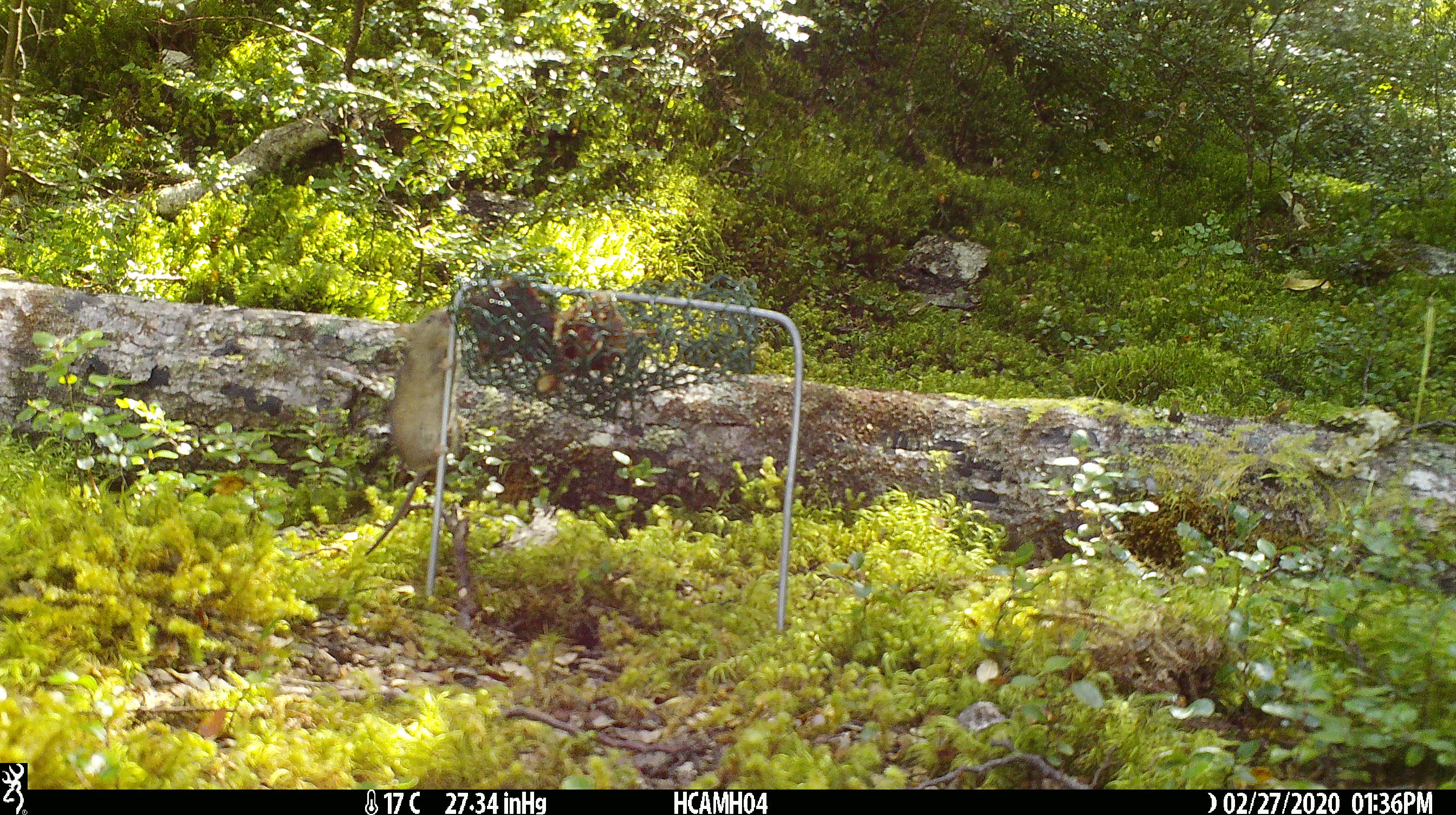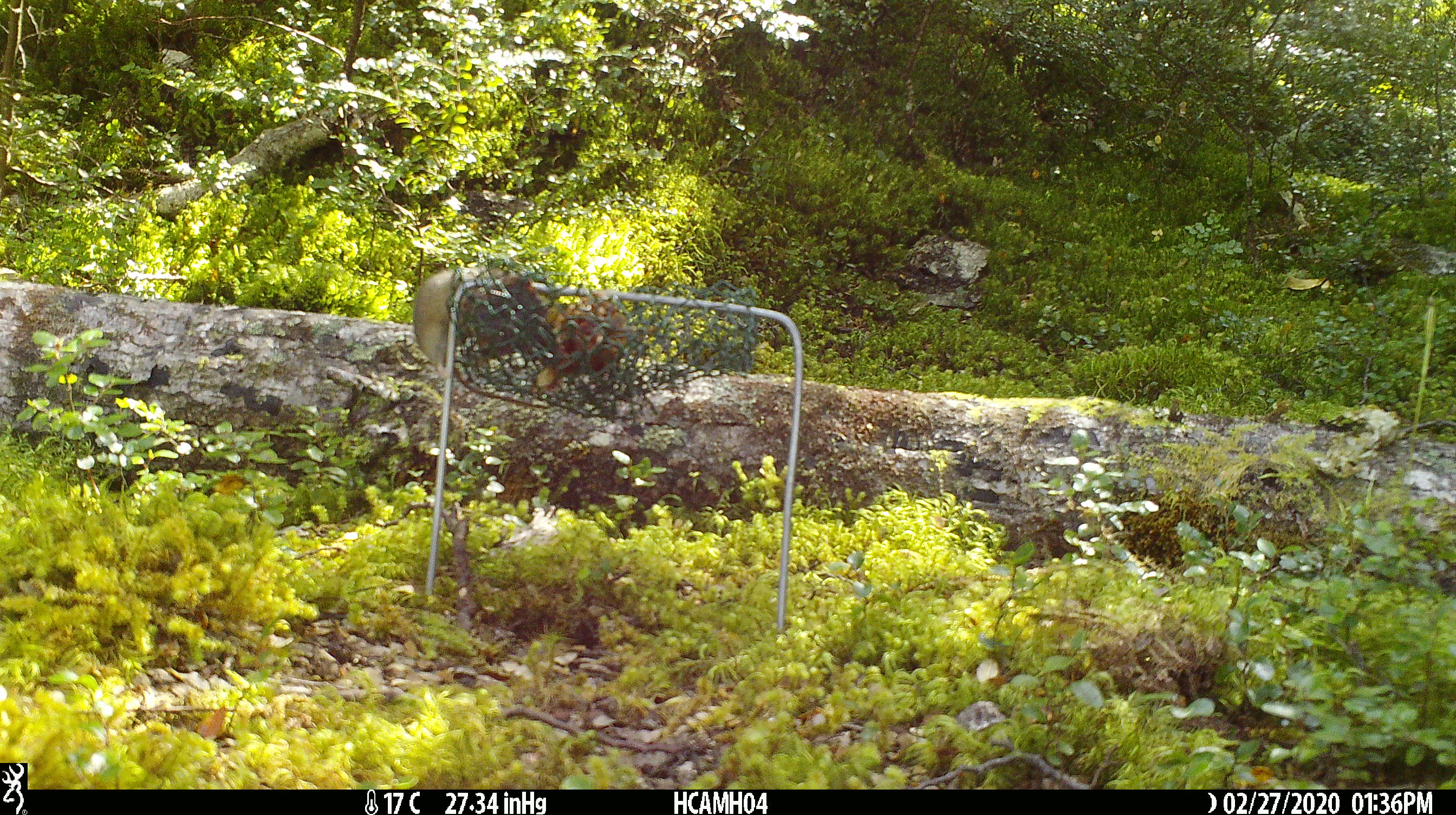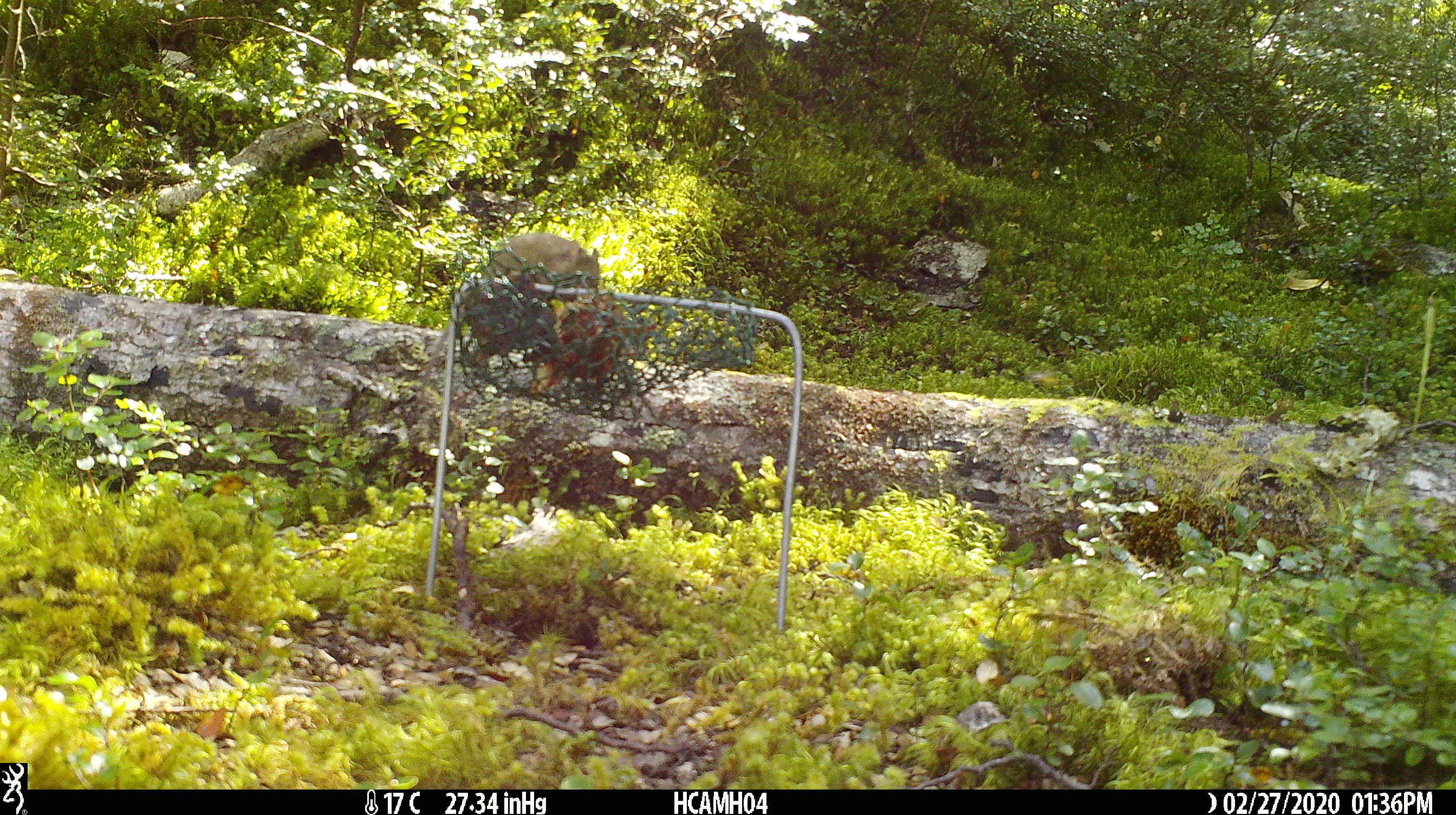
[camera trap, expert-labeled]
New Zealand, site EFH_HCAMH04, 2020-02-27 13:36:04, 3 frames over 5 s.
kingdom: Animalia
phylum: Chordata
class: Mammalia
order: Rodentia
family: Muridae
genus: Mus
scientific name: Mus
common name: mouse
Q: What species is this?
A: Mouse (Mus).